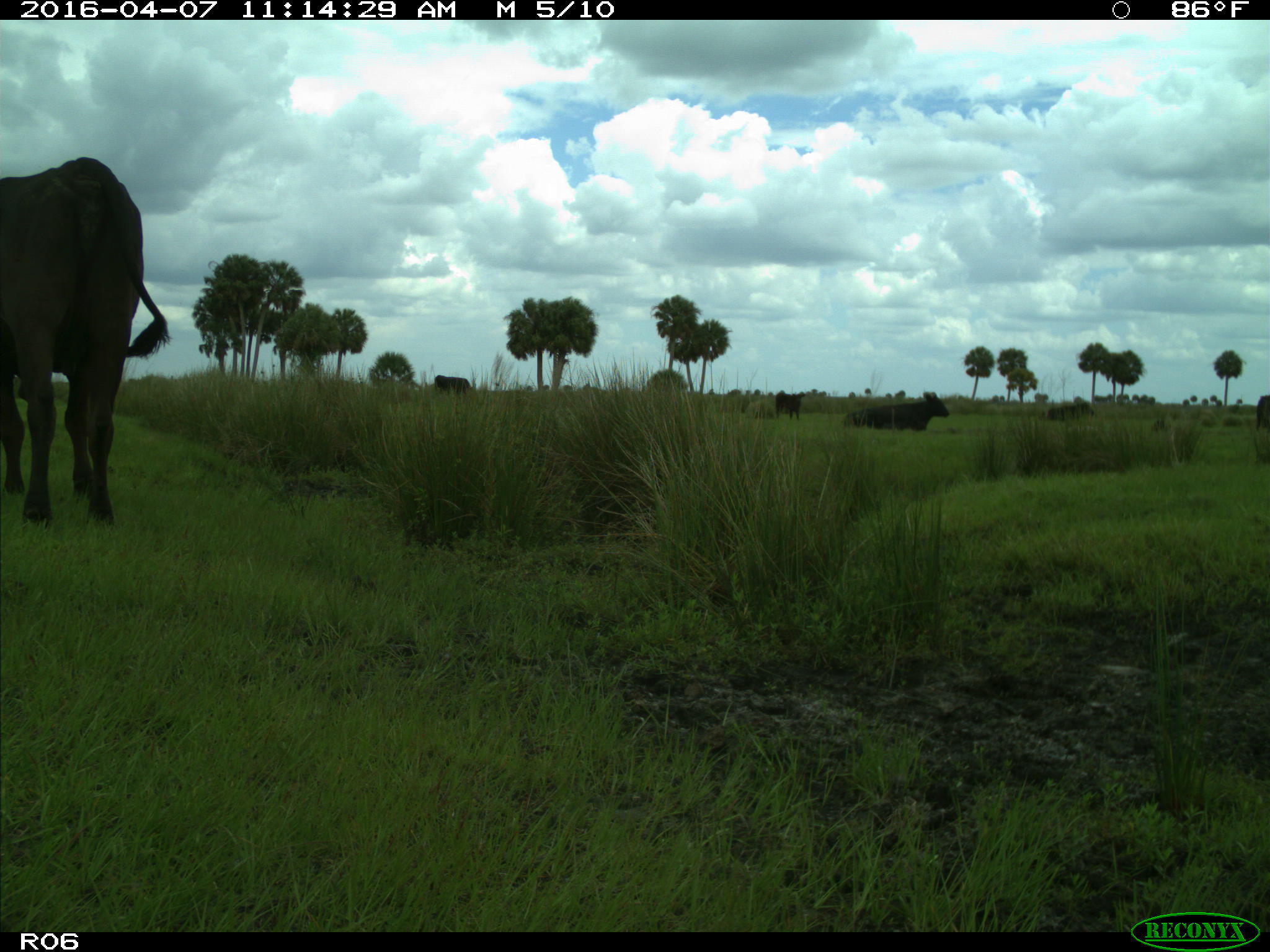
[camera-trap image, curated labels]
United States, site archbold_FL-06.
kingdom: Animalia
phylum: Chordata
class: Mammalia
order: Artiodactyla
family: Bovidae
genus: Bos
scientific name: Bos taurus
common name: domestic cow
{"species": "Bos taurus (domestic cow)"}